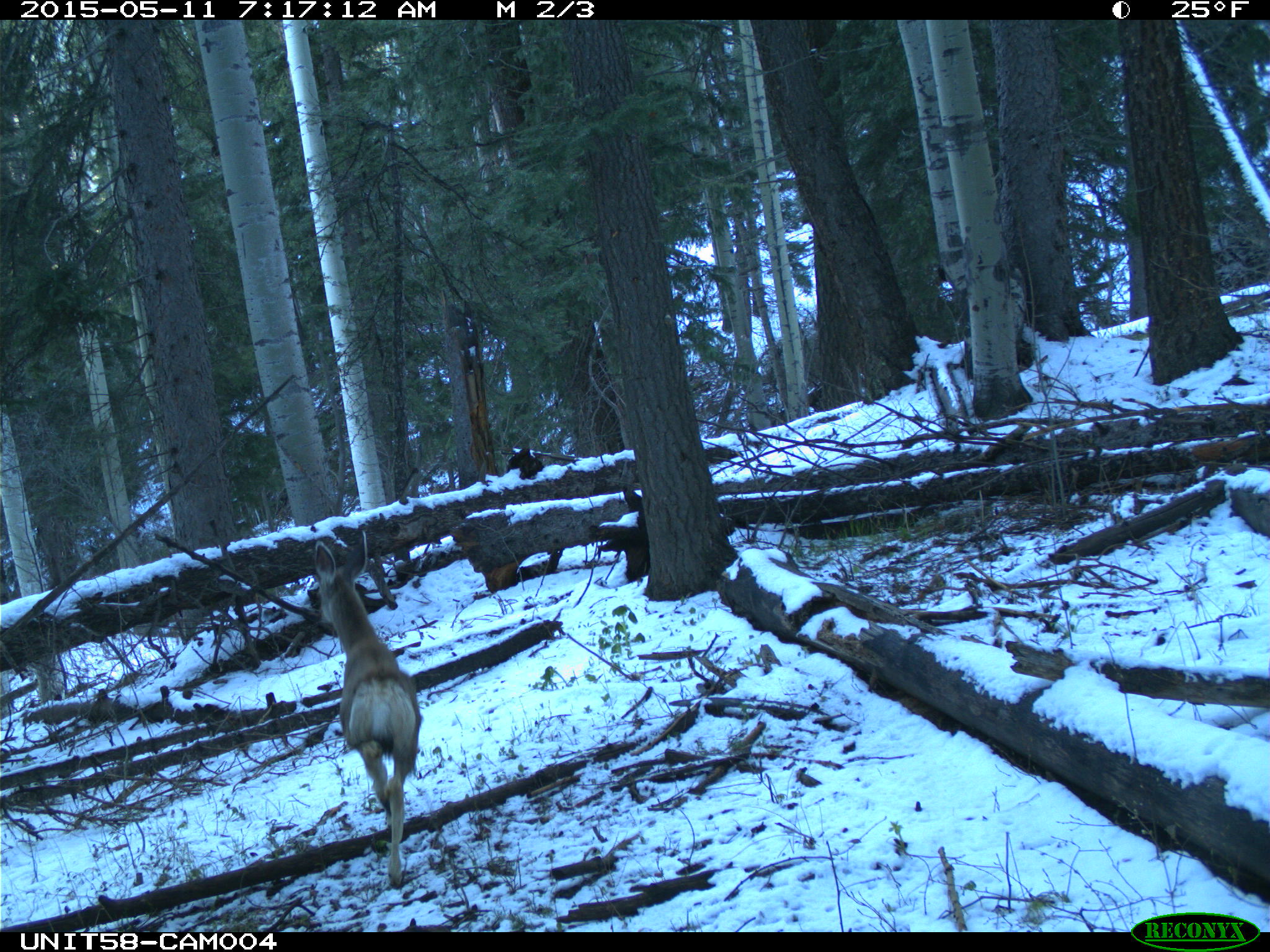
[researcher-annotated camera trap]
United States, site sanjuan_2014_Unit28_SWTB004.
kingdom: Animalia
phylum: Chordata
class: Mammalia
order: Artiodactyla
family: Cervidae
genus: Odocoileus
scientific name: Odocoileus hemionus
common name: mule deer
Odocoileus hemionus (mule deer).